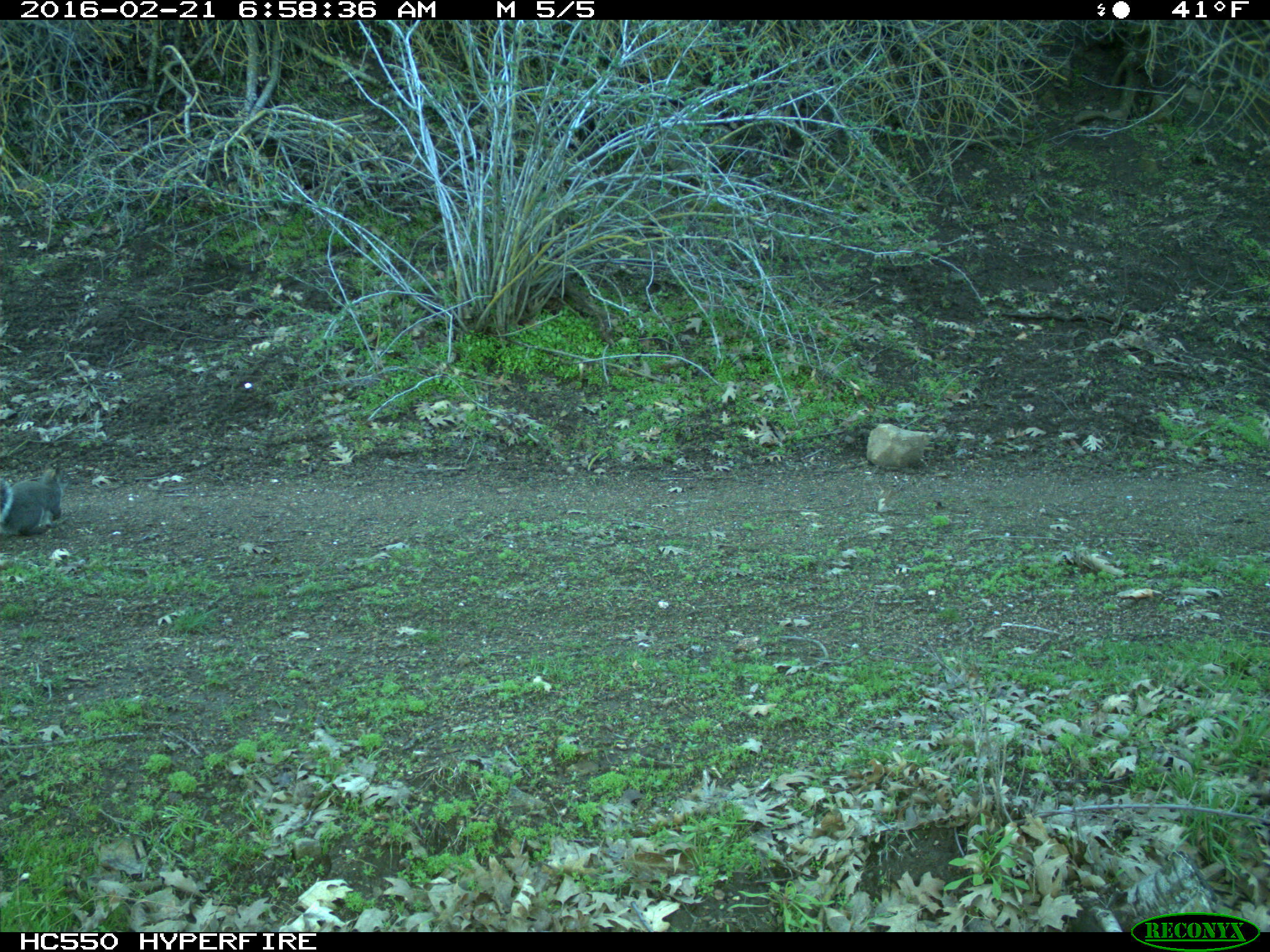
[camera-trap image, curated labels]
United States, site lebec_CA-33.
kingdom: Animalia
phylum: Chordata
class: Mammalia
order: Rodentia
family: Sciuridae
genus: Sciurus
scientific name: Sciurus carolinensis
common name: eastern gray squirrel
Sciurus carolinensis (eastern gray squirrel).